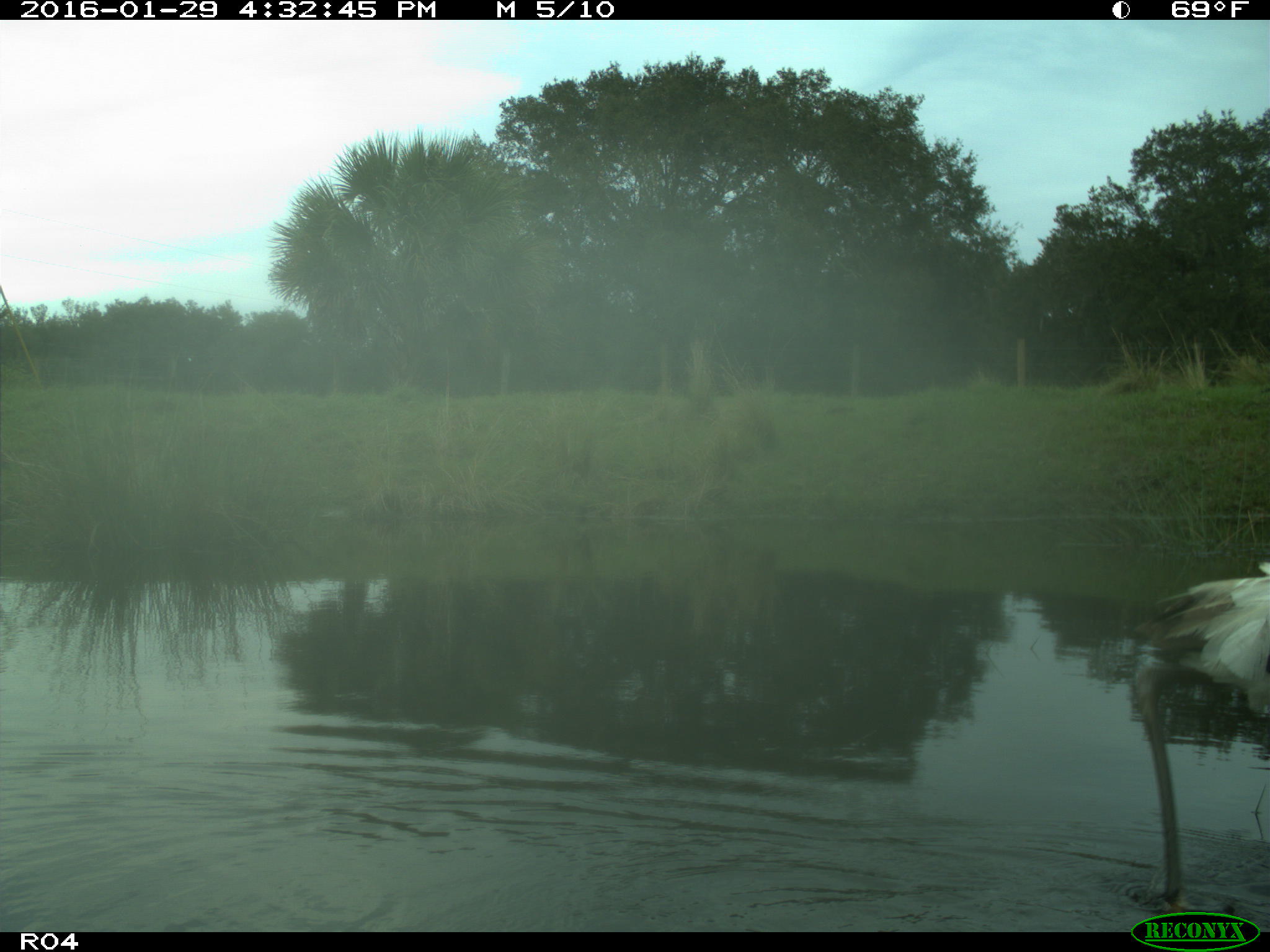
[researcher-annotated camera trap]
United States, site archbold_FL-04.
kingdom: Animalia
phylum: Chordata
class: Aves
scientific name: Aves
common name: birds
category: unidentified bird